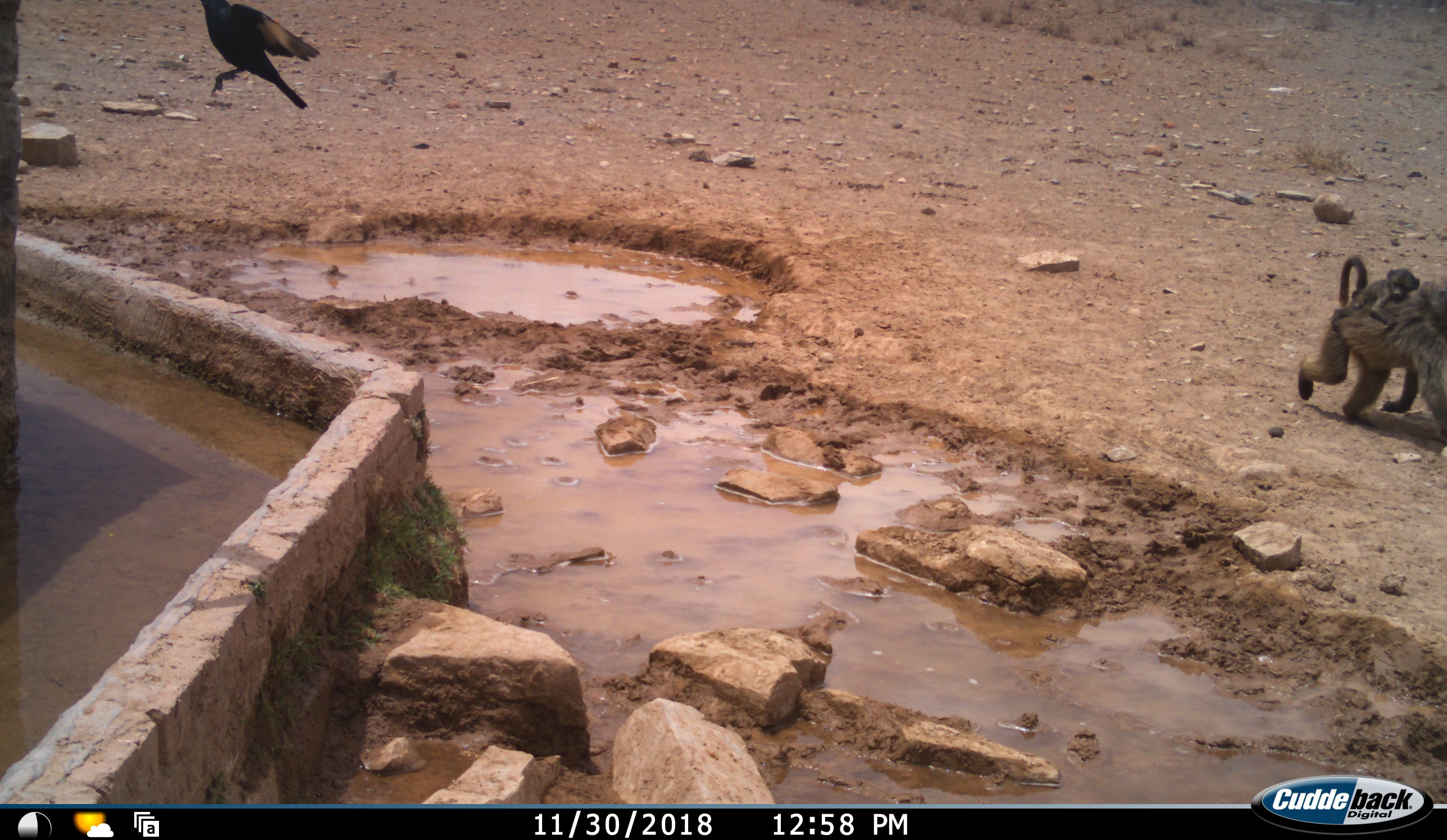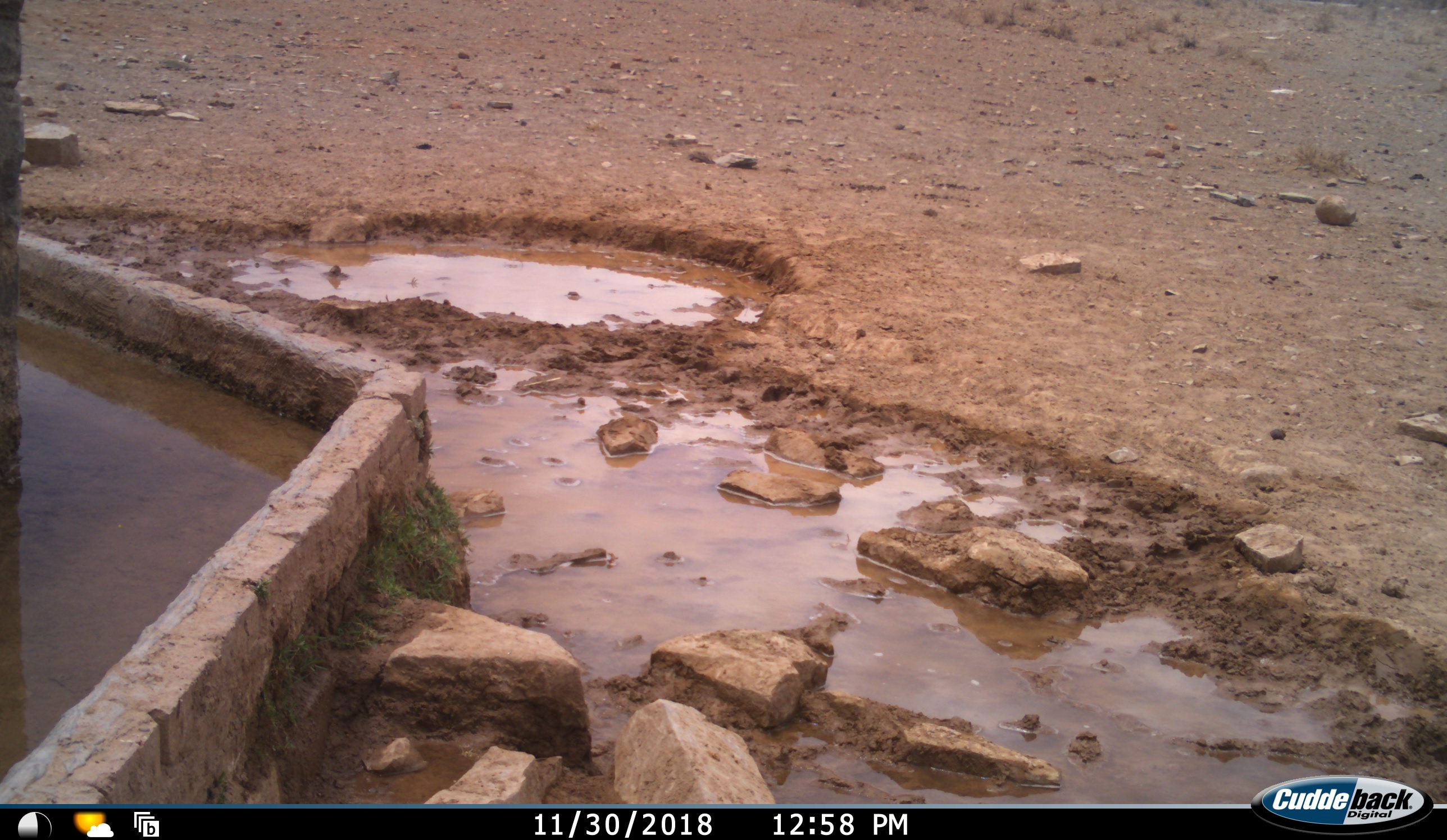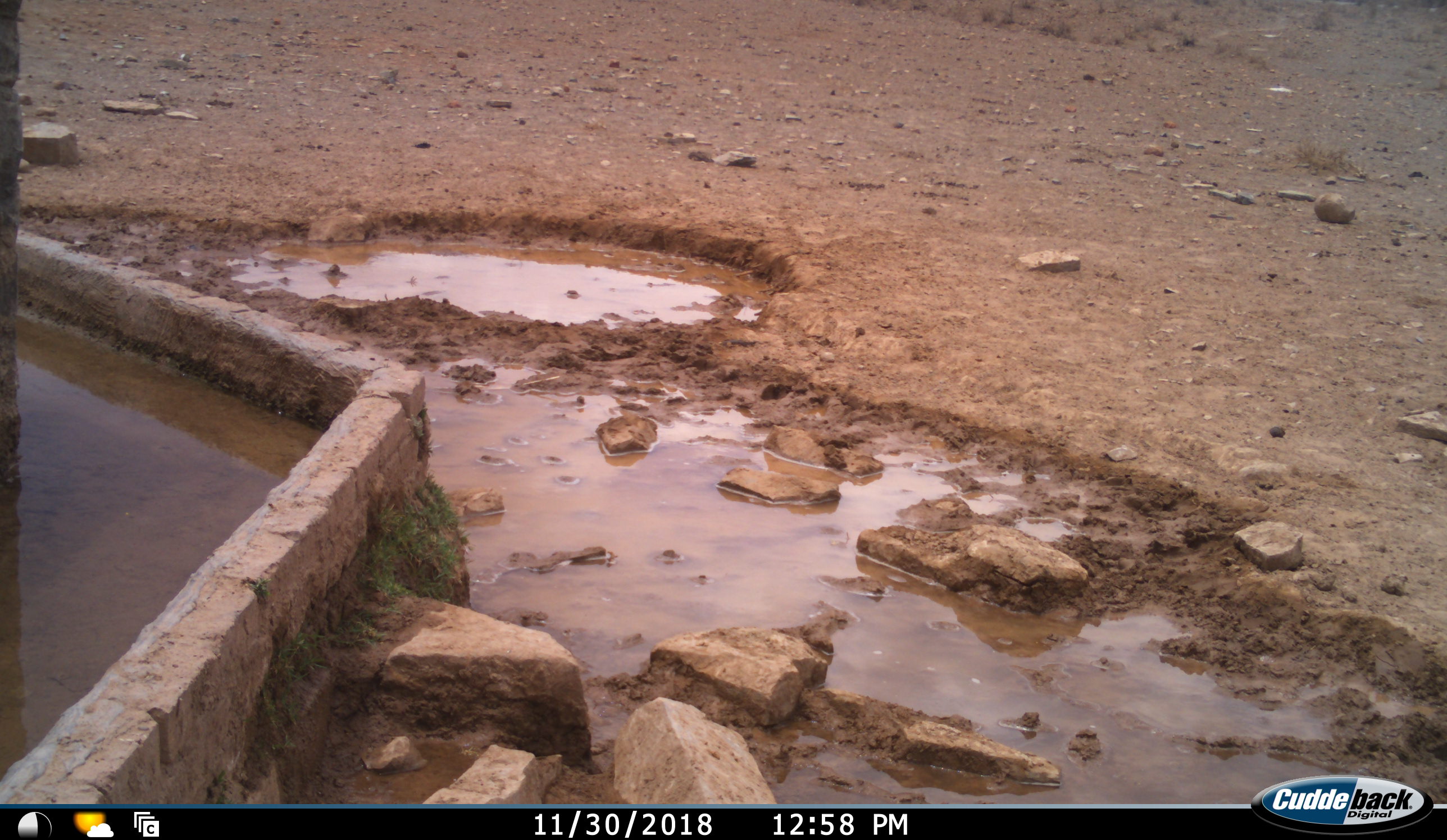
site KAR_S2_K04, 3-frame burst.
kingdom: Animalia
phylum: Chordata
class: Mammalia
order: Primates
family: Cercopithecidae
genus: Papio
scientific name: Papio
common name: baboon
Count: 2.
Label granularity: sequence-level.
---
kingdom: Animalia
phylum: Chordata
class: Aves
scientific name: Aves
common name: bird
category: birdother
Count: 1.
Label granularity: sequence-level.